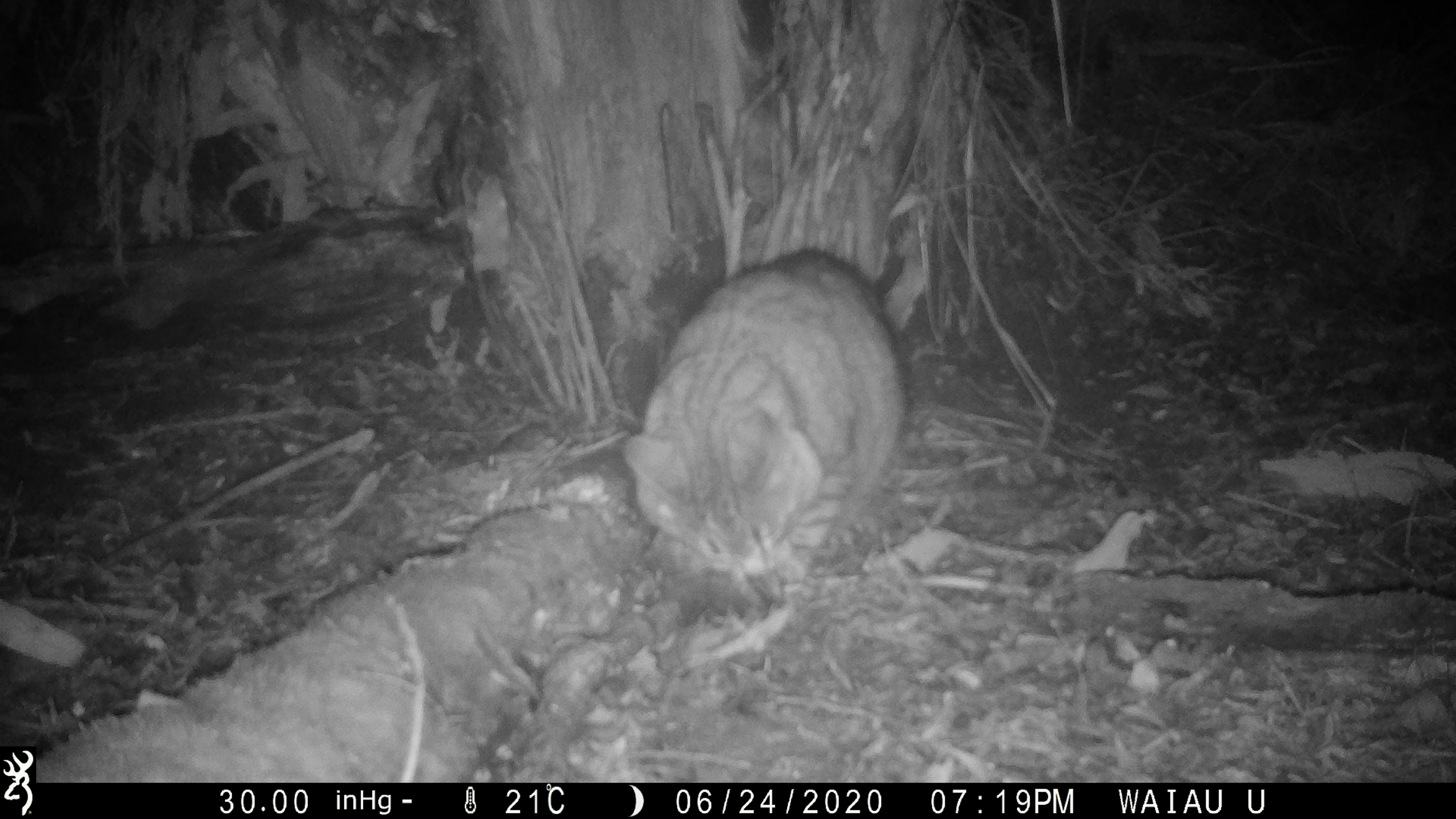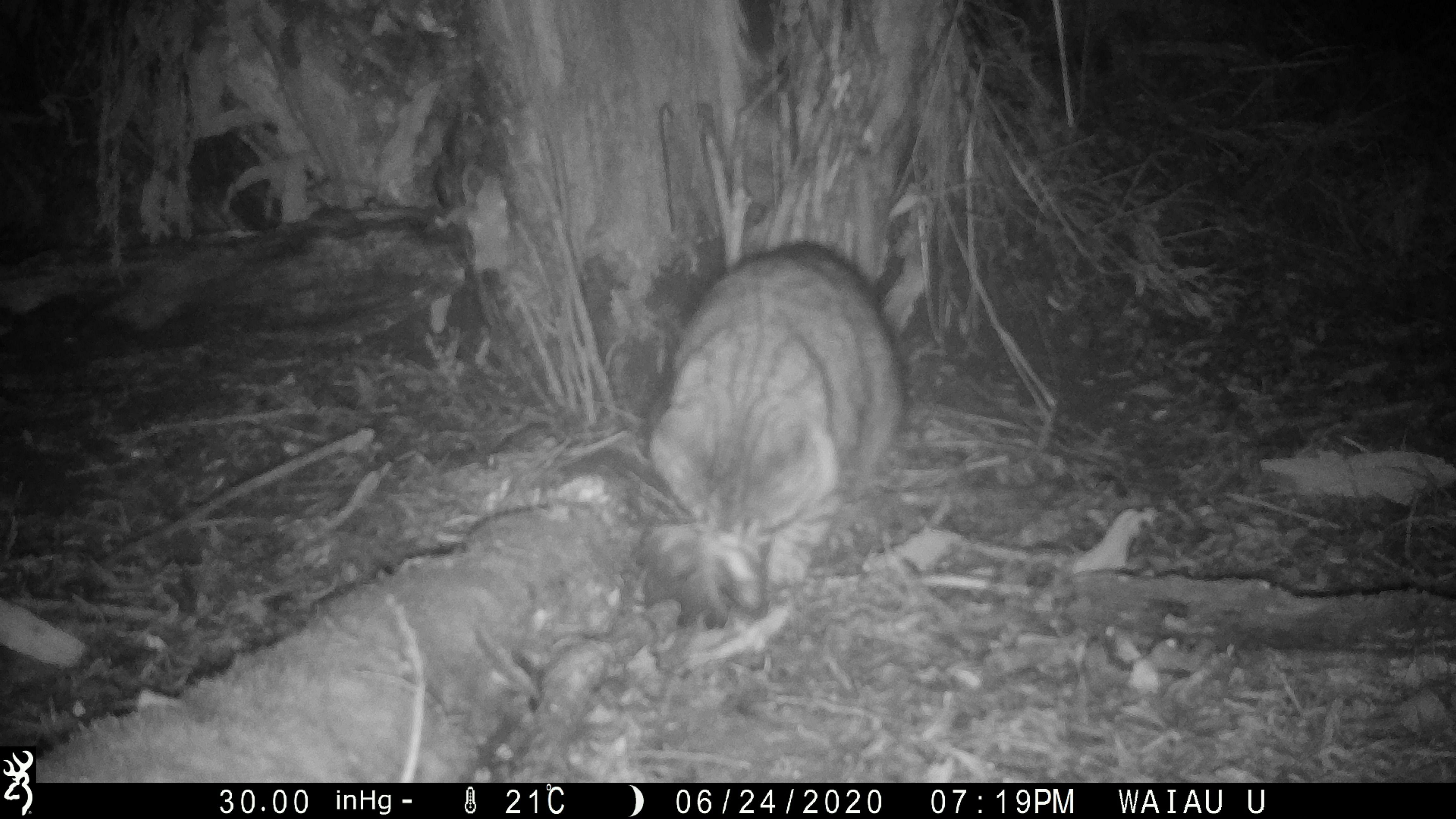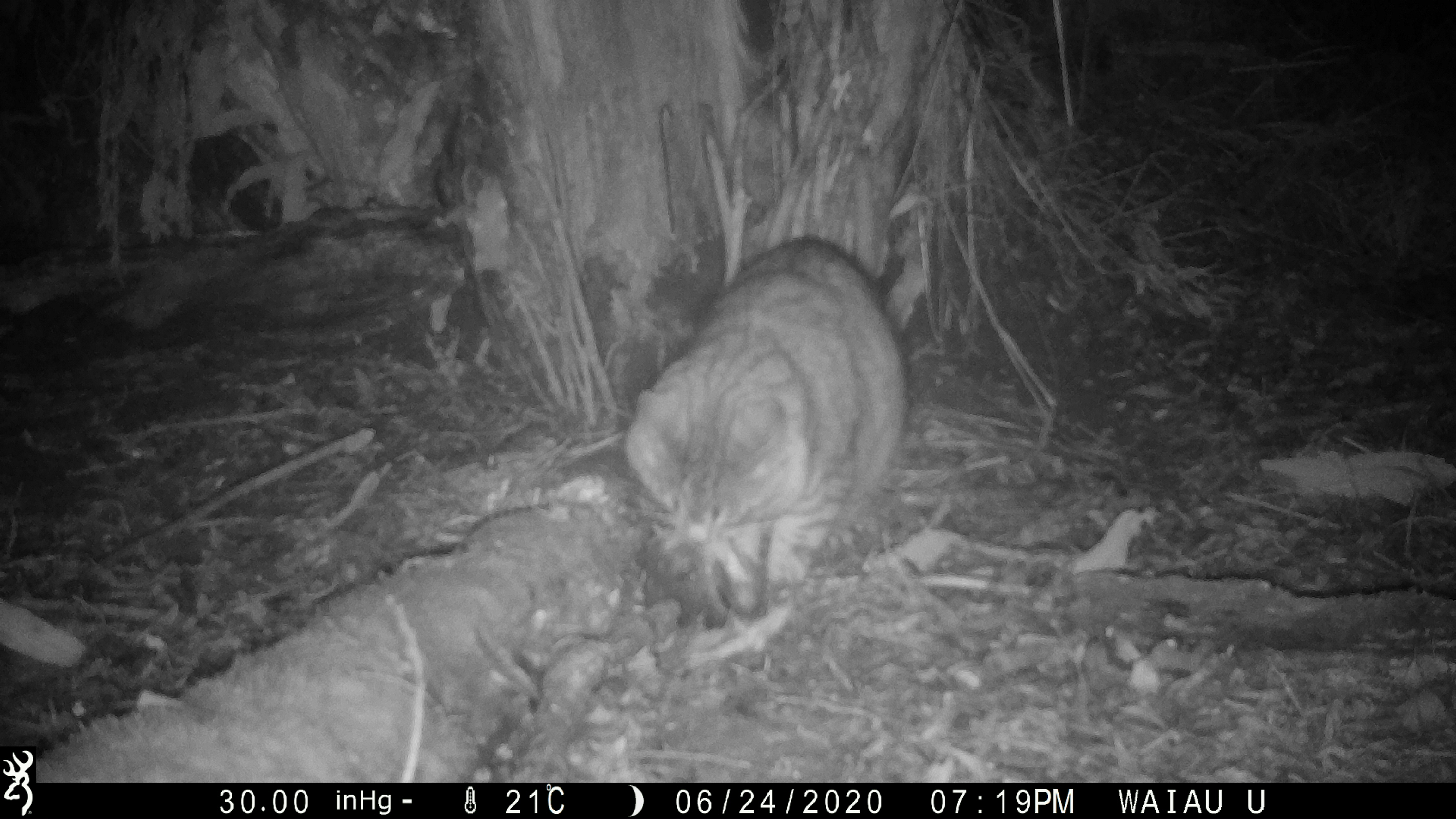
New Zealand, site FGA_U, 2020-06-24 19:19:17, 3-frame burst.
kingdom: Animalia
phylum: Chordata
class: Mammalia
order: Carnivora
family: Felidae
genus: Felis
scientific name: Felis catus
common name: domestic cat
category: cat